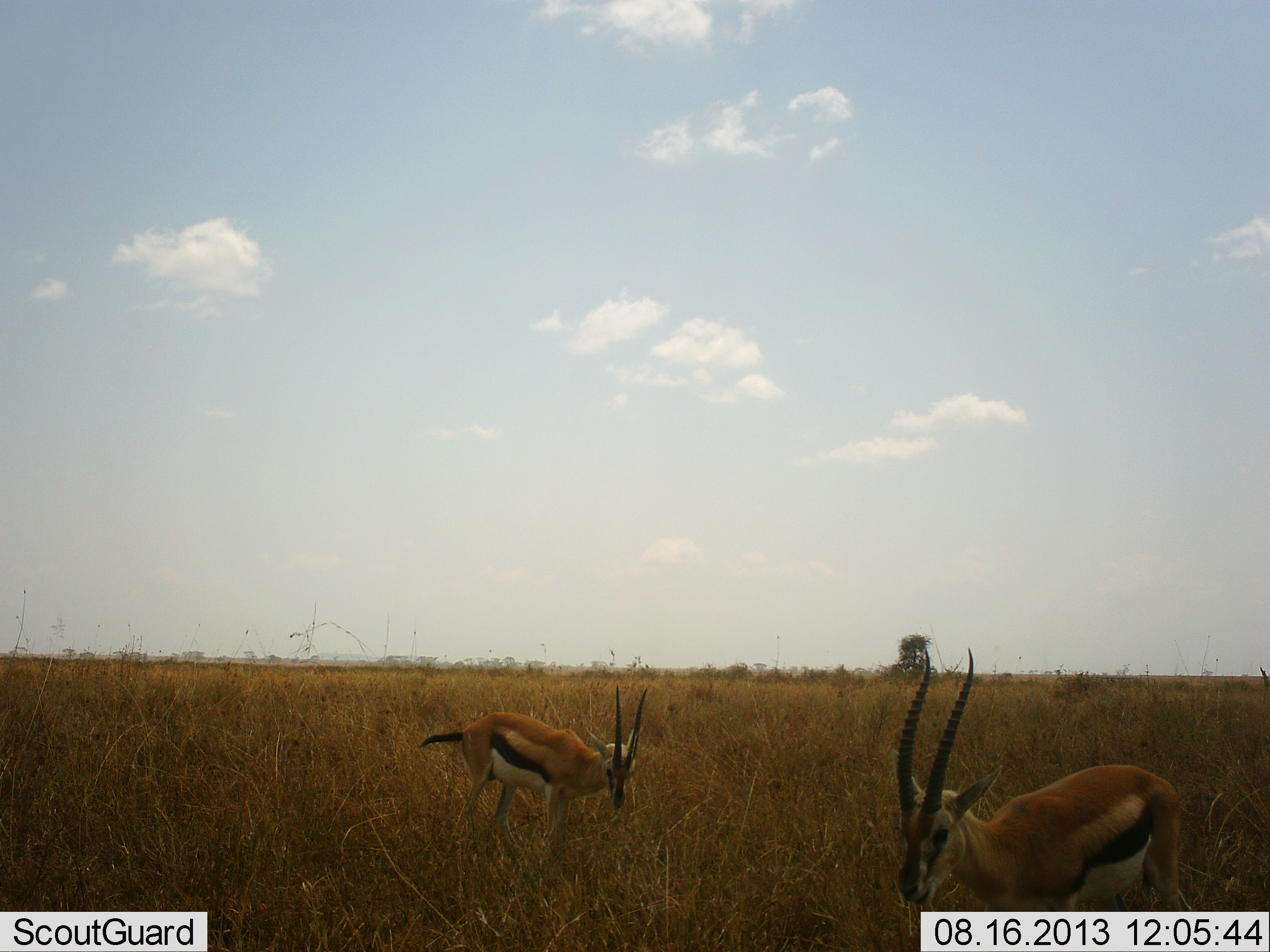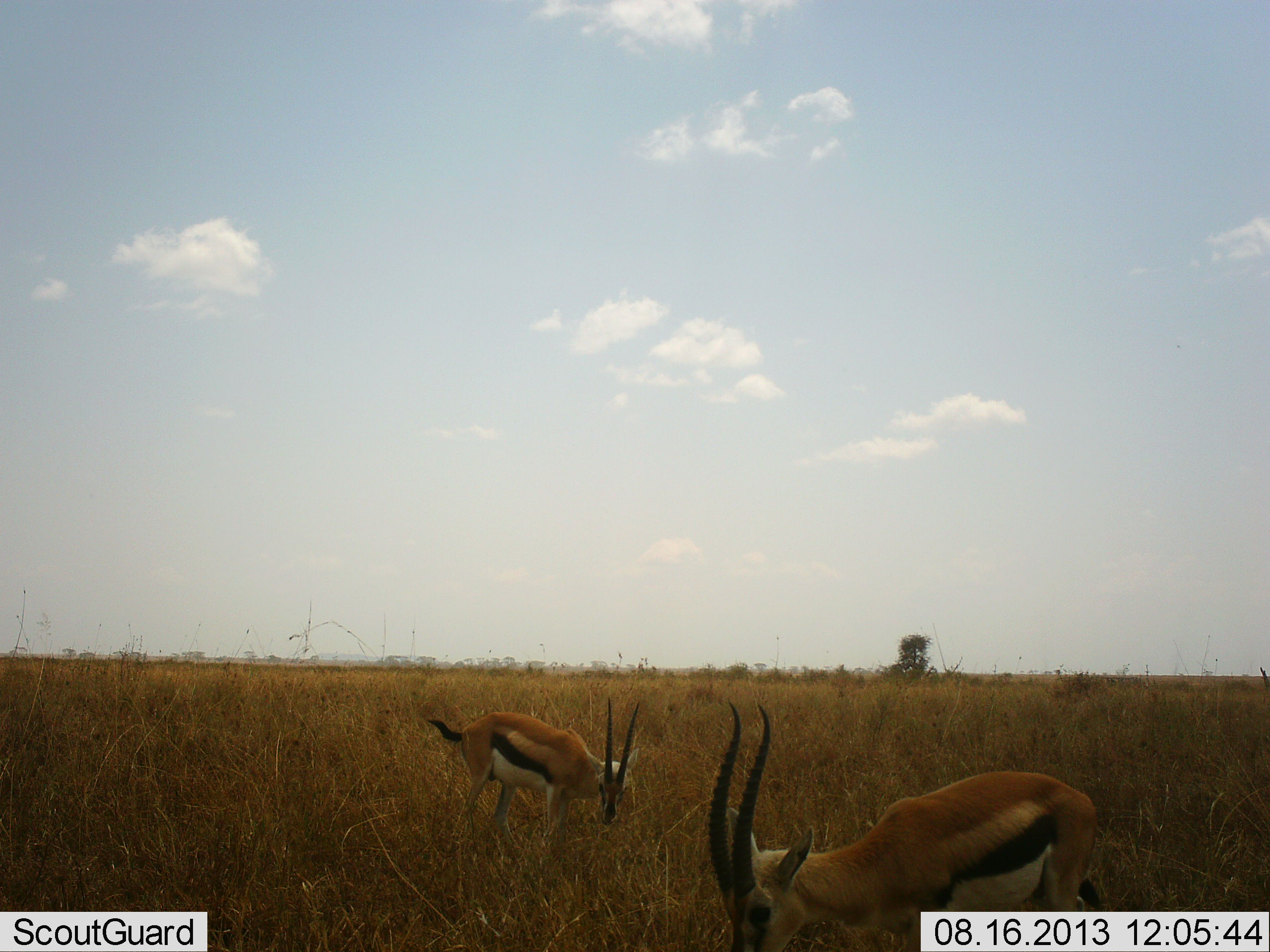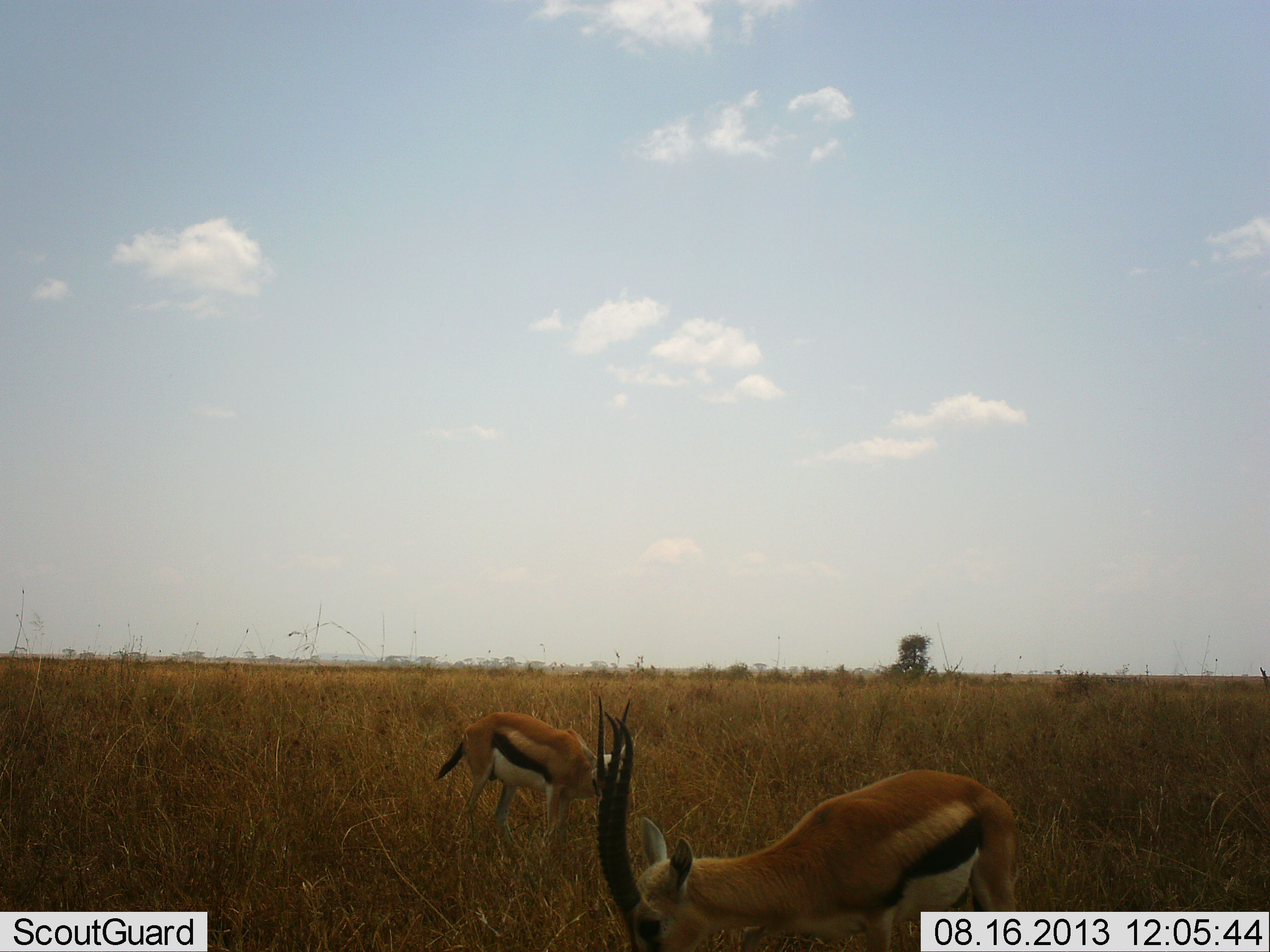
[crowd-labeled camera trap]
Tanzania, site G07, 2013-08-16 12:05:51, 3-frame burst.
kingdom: Animalia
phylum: Chordata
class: Mammalia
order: Artiodactyla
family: Bovidae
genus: Eudorcas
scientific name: Eudorcas thomsonii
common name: thomson's gazelle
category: gazellethomsons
Gazellethomsons (thomson's gazelle) (Eudorcas thomsonii), count 2. Behavior (volunteer vote fractions): standing 40%, resting 0%, moving 50%, interacting 0%. Young present (vote fraction): 0%. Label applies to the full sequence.